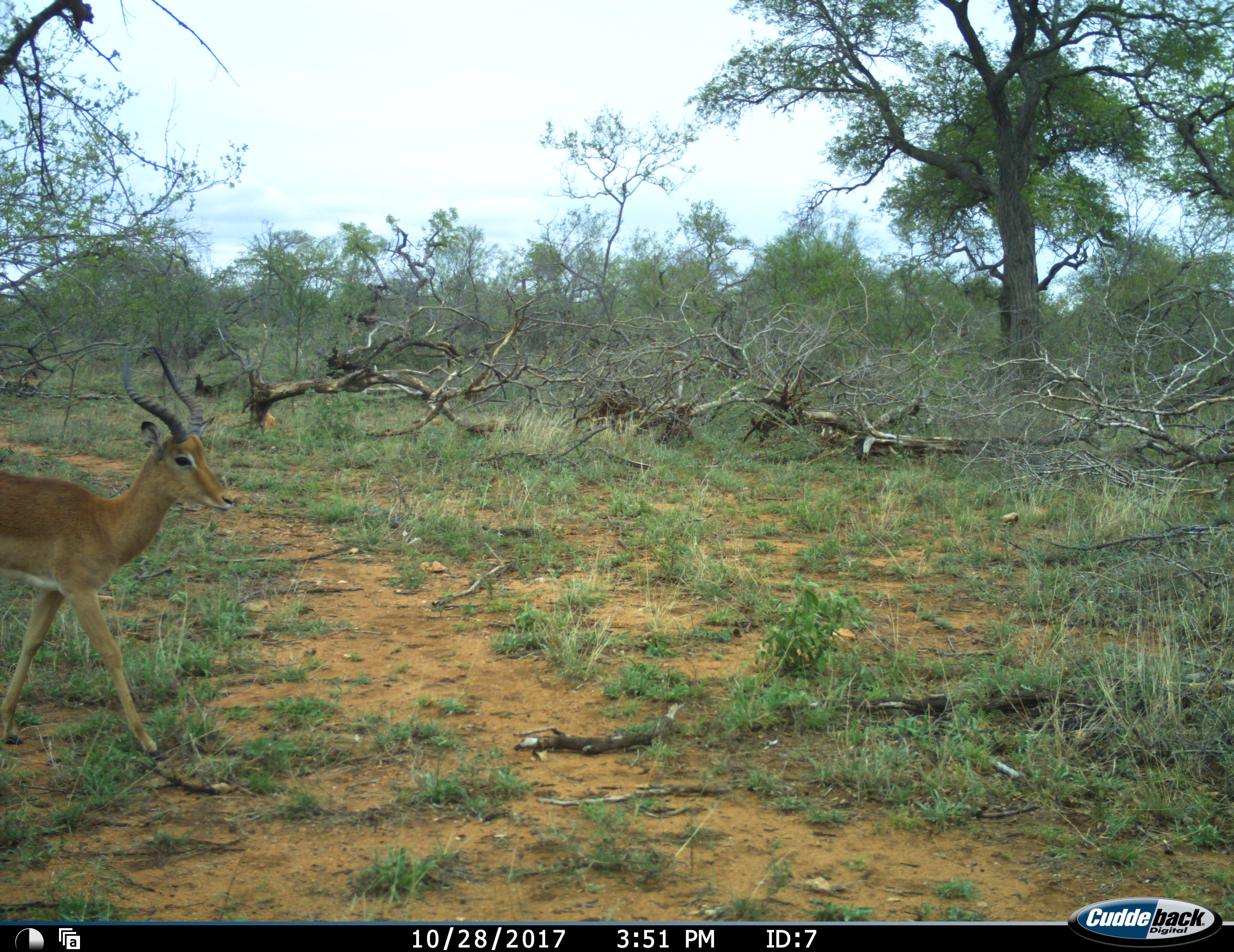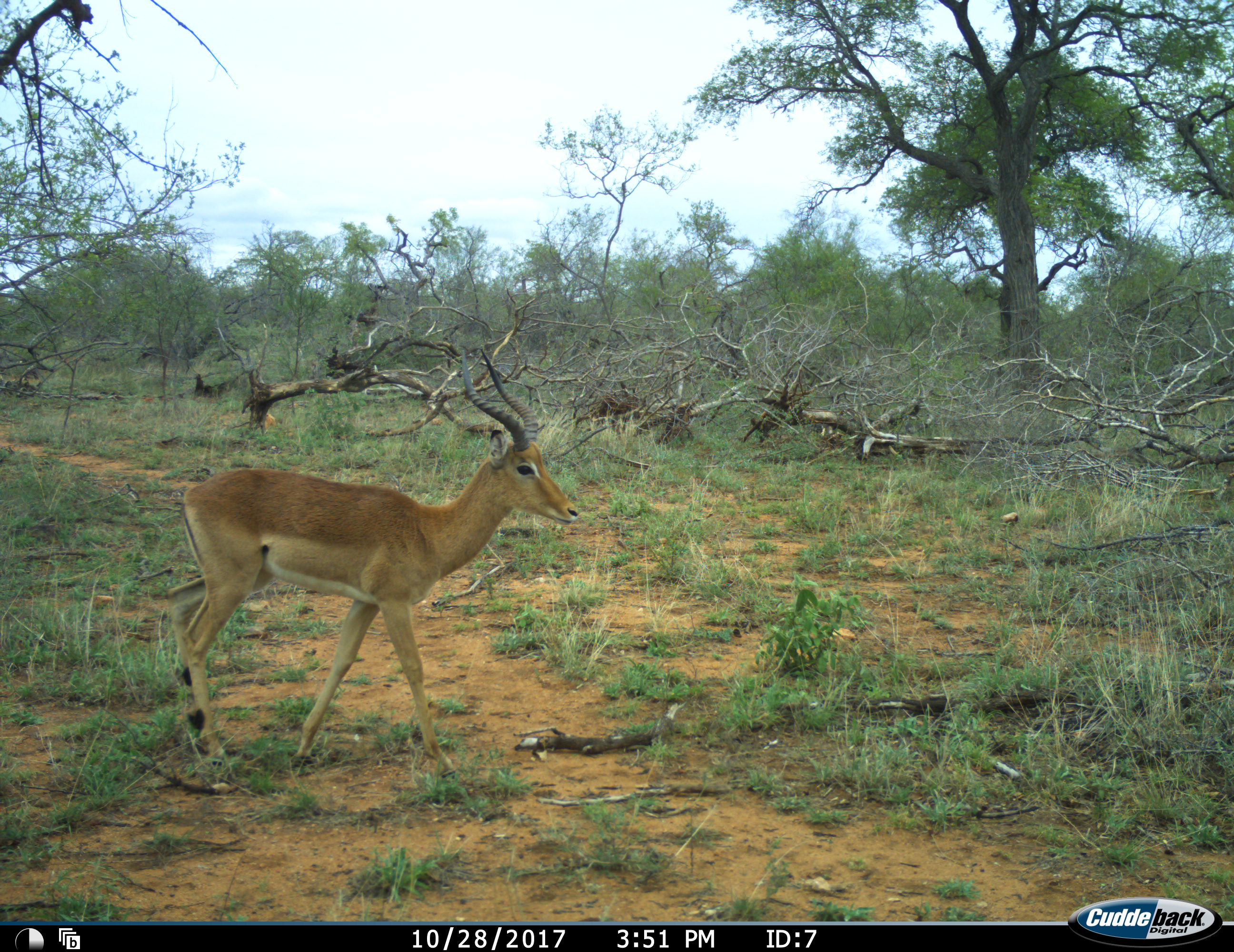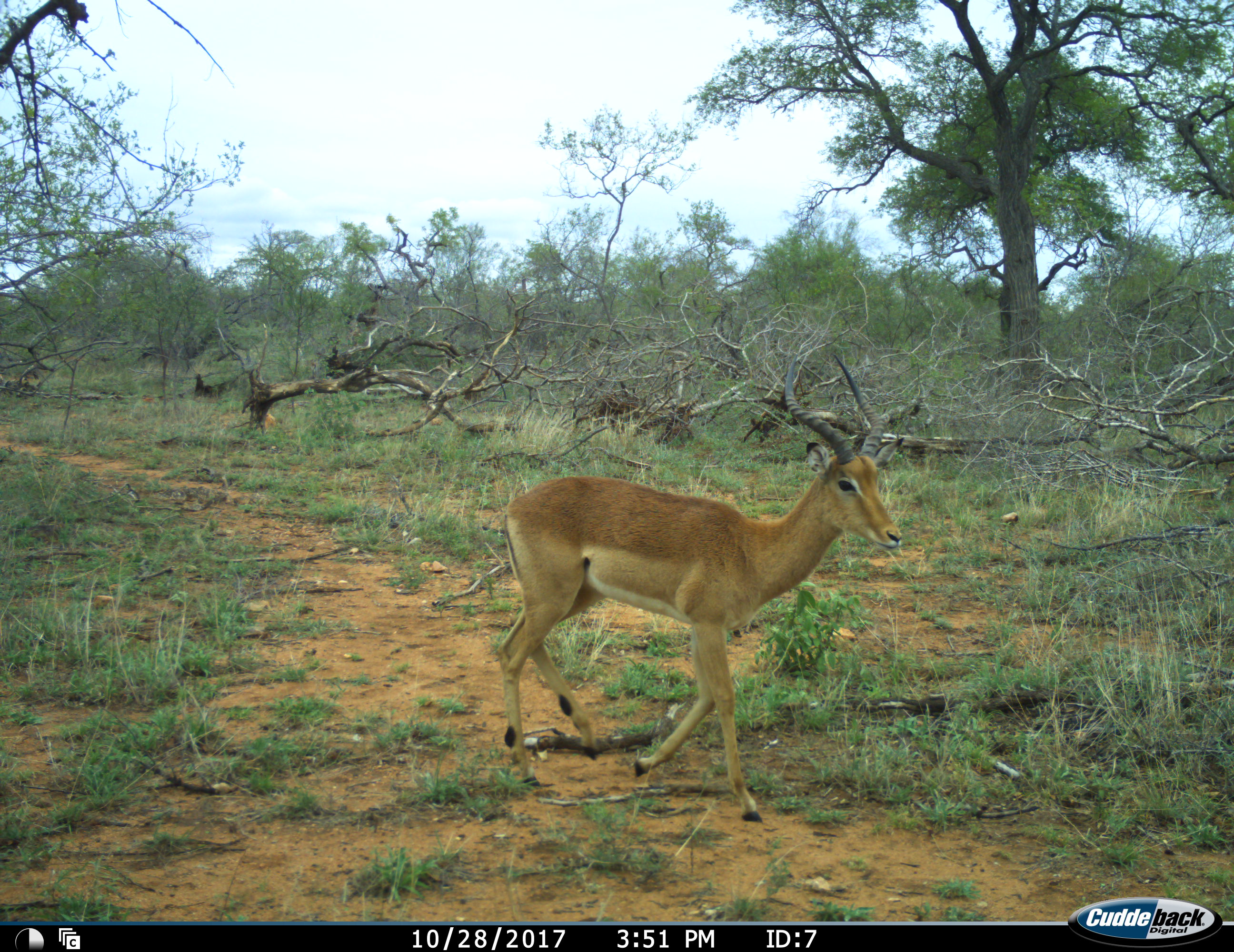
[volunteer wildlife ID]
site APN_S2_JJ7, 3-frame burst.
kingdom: Animalia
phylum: Chordata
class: Mammalia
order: Artiodactyla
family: Bovidae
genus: Aepyceros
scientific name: Aepyceros melampus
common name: impala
Impala (Aepyceros melampus), count 1. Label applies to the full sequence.